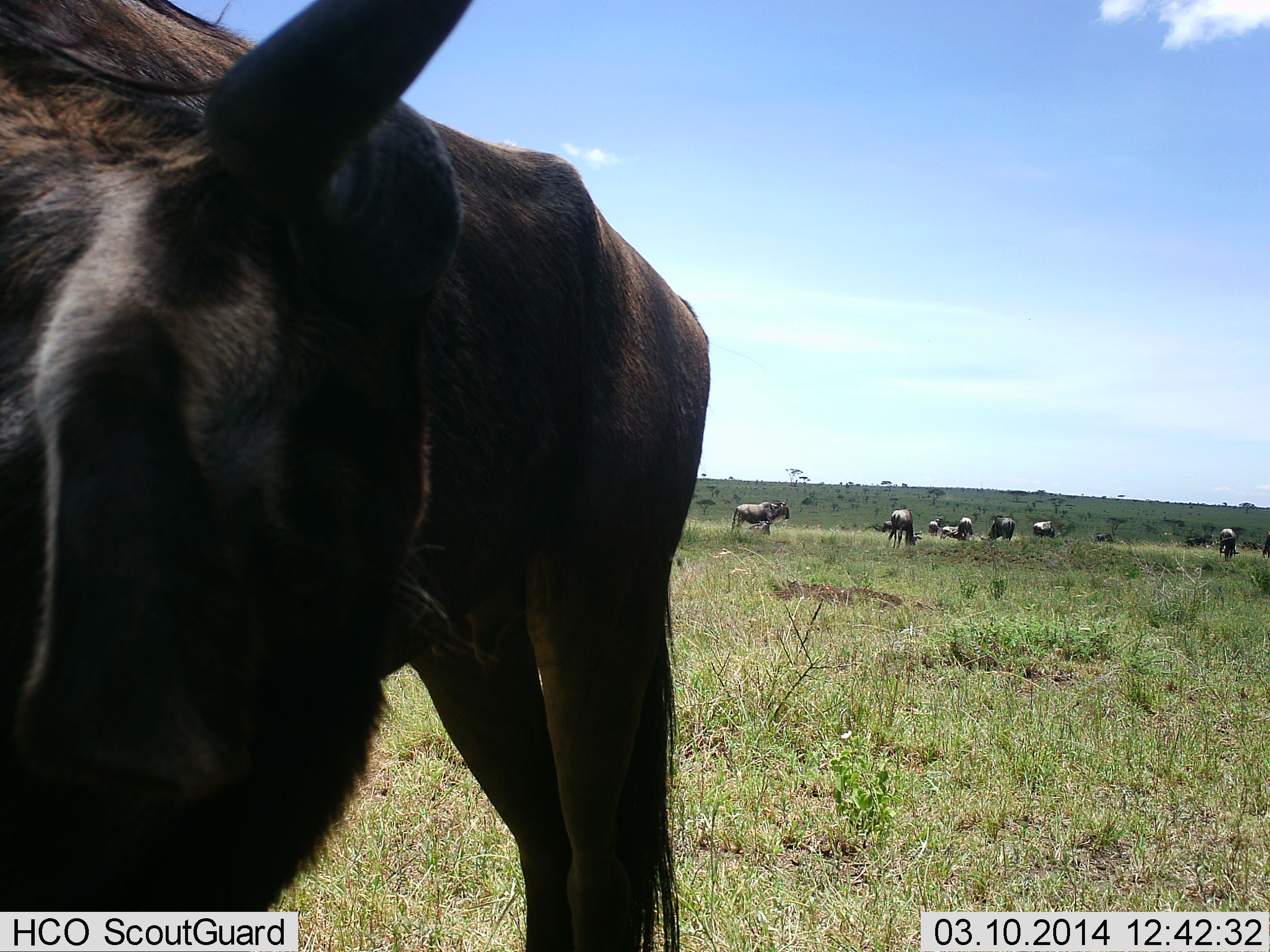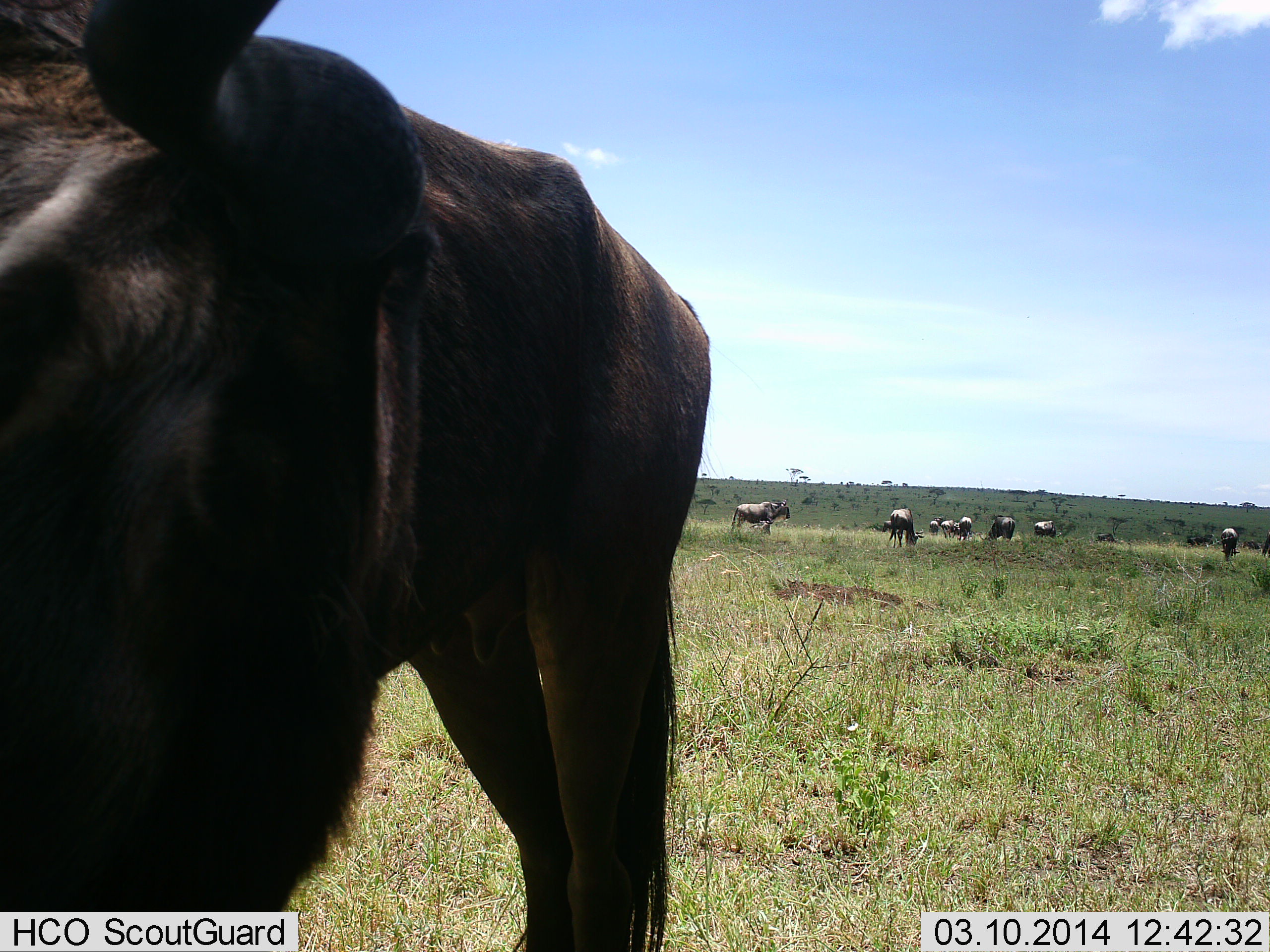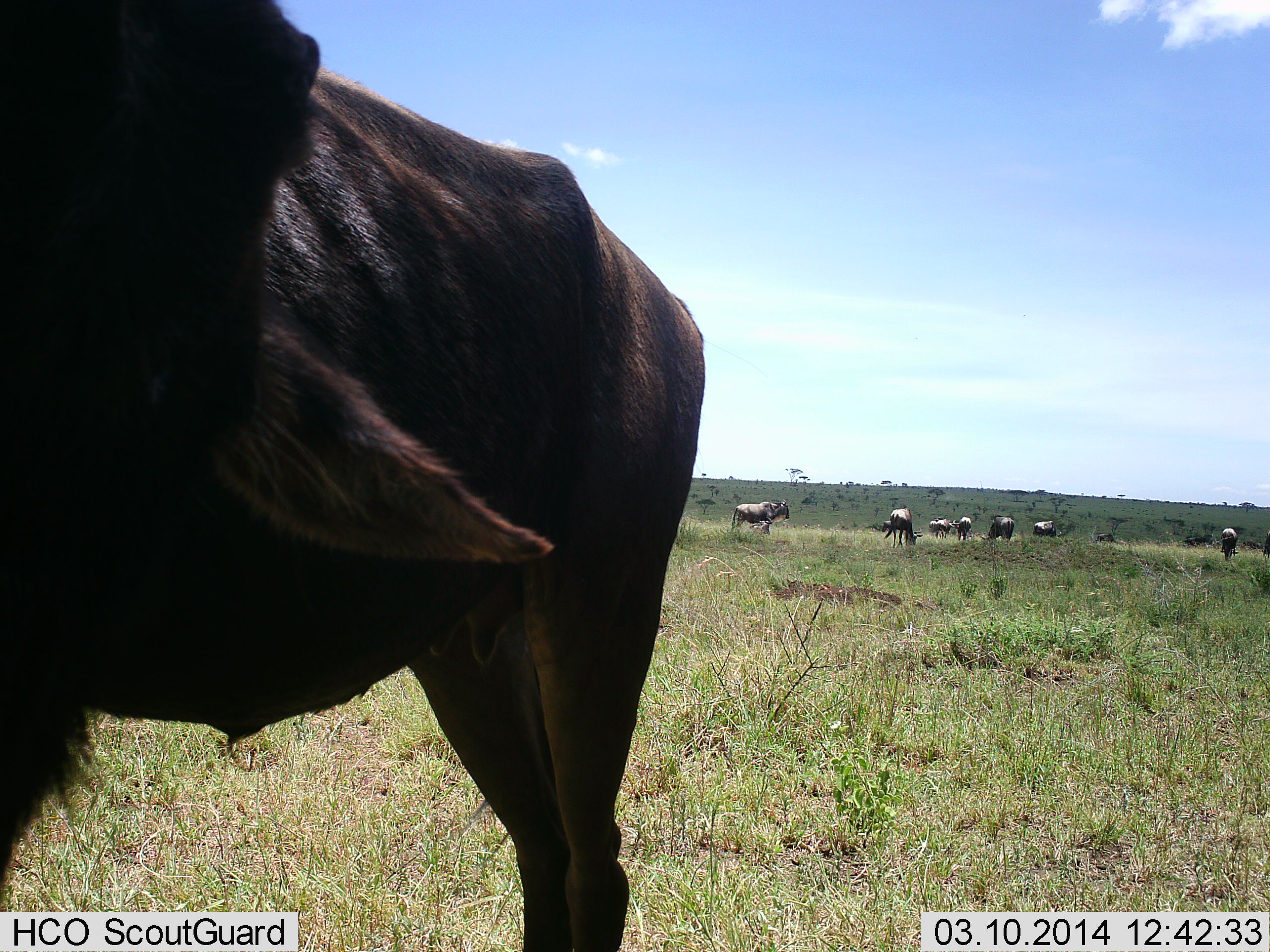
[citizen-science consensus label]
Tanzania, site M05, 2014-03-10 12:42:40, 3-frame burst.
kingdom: Animalia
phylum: Chordata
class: Mammalia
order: Artiodactyla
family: Bovidae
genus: Connochaetes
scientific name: Connochaetes taurinus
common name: blue wildebeest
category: wildebeest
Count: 10.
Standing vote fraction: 80%.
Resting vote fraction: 10%.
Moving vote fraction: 10%.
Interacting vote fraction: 0%.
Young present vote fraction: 0%.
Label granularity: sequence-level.